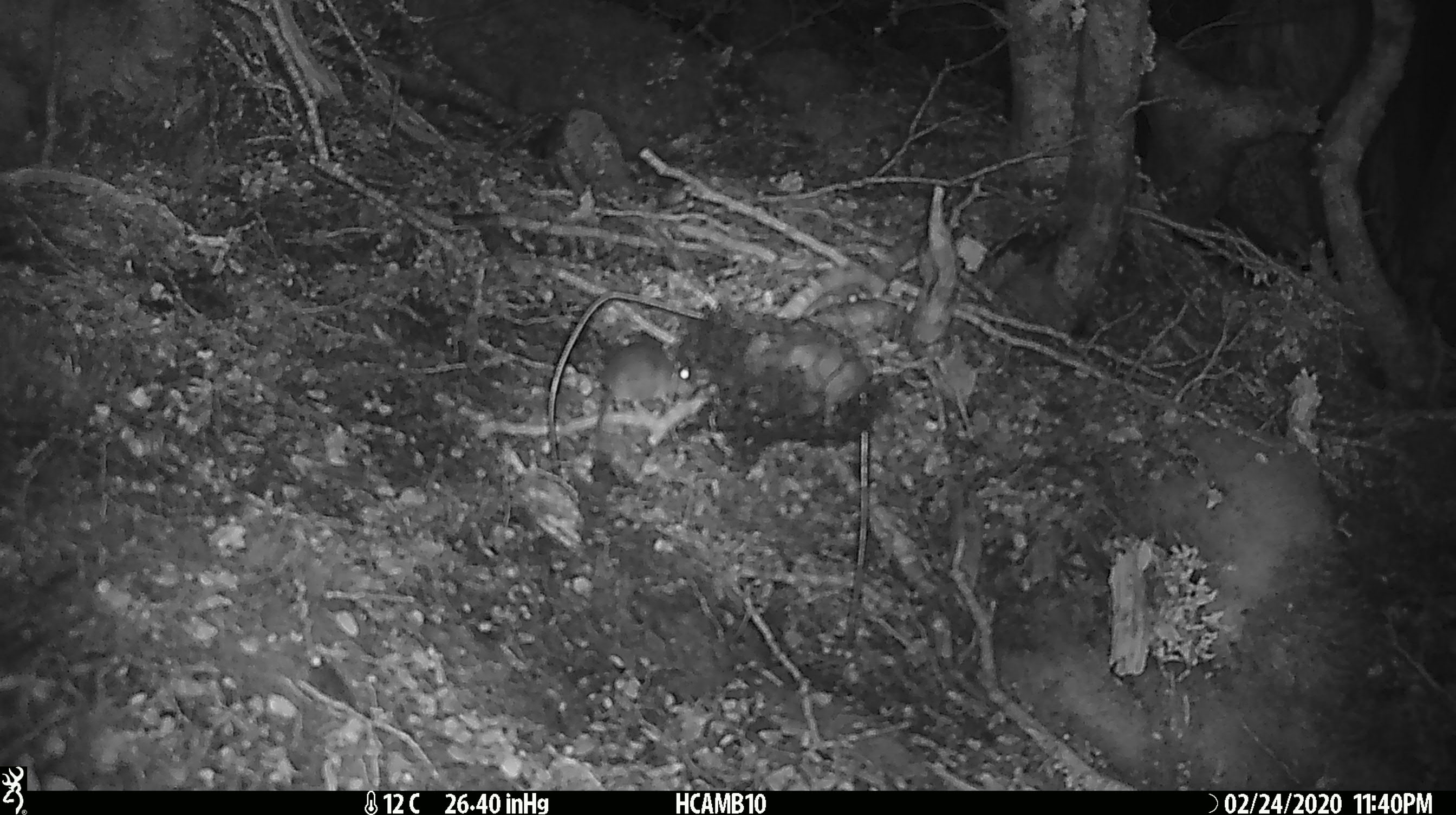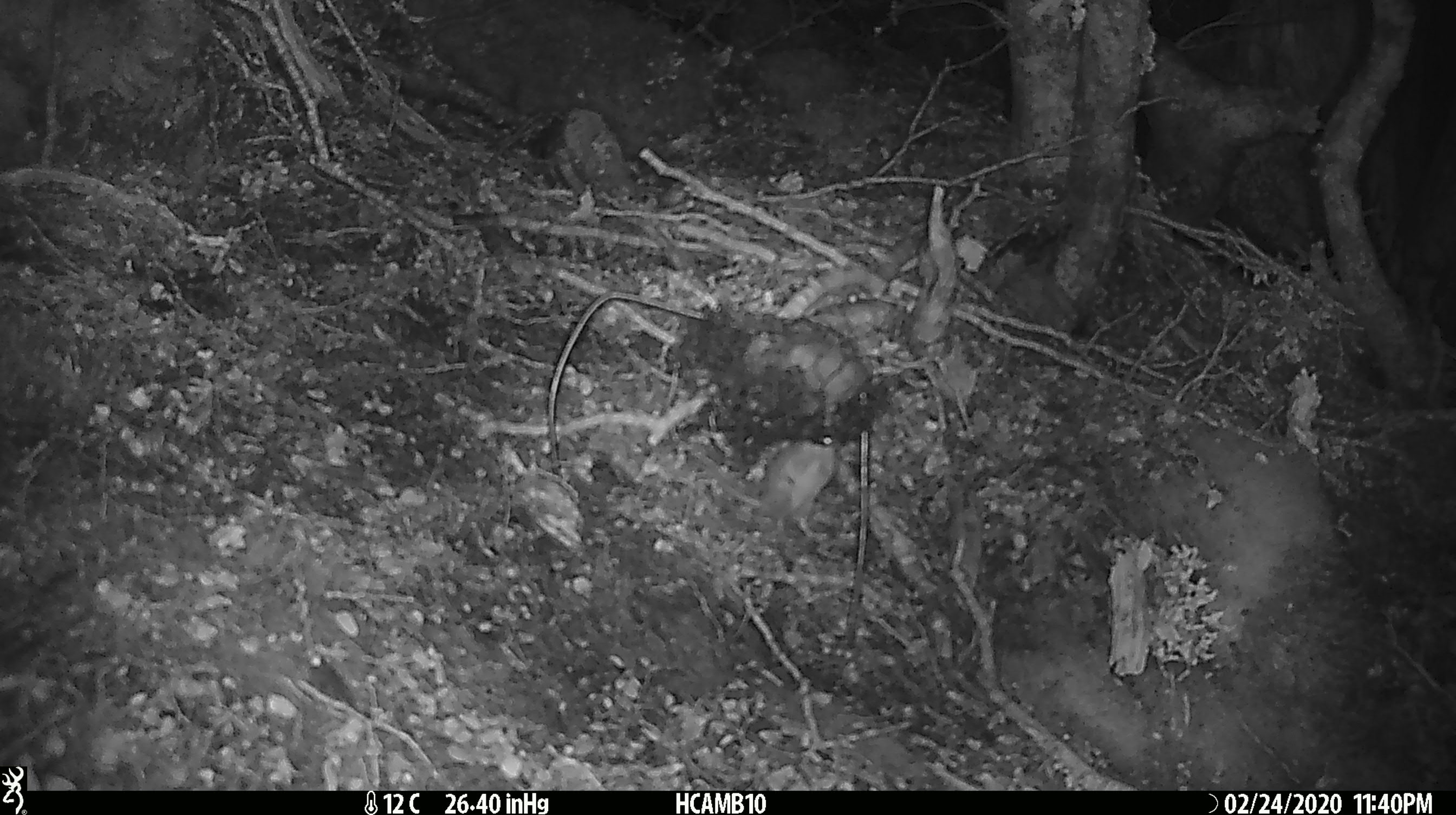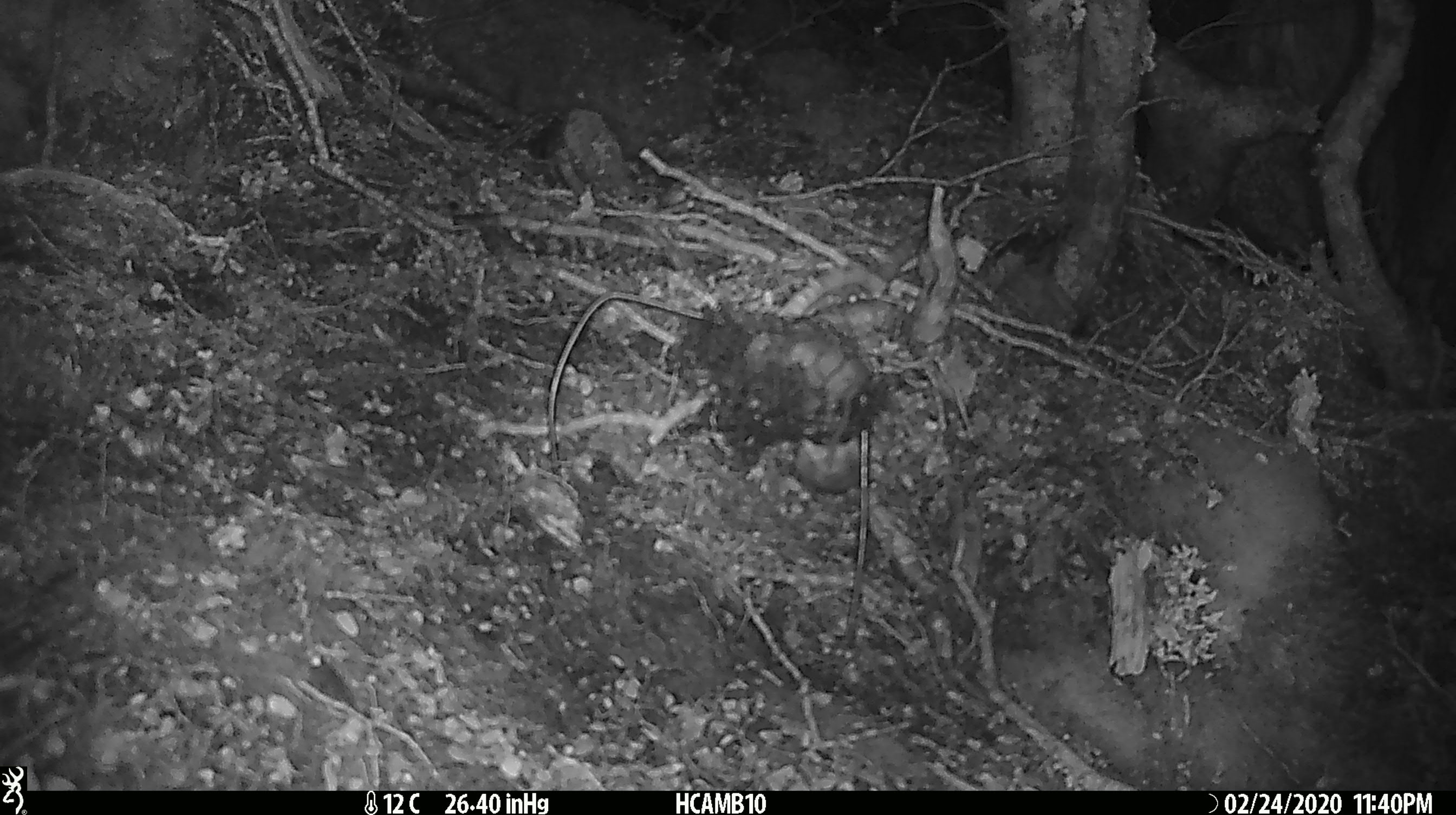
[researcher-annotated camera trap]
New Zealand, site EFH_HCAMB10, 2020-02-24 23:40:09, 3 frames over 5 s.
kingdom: Animalia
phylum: Chordata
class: Mammalia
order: Rodentia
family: Muridae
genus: Mus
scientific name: Mus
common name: mouse